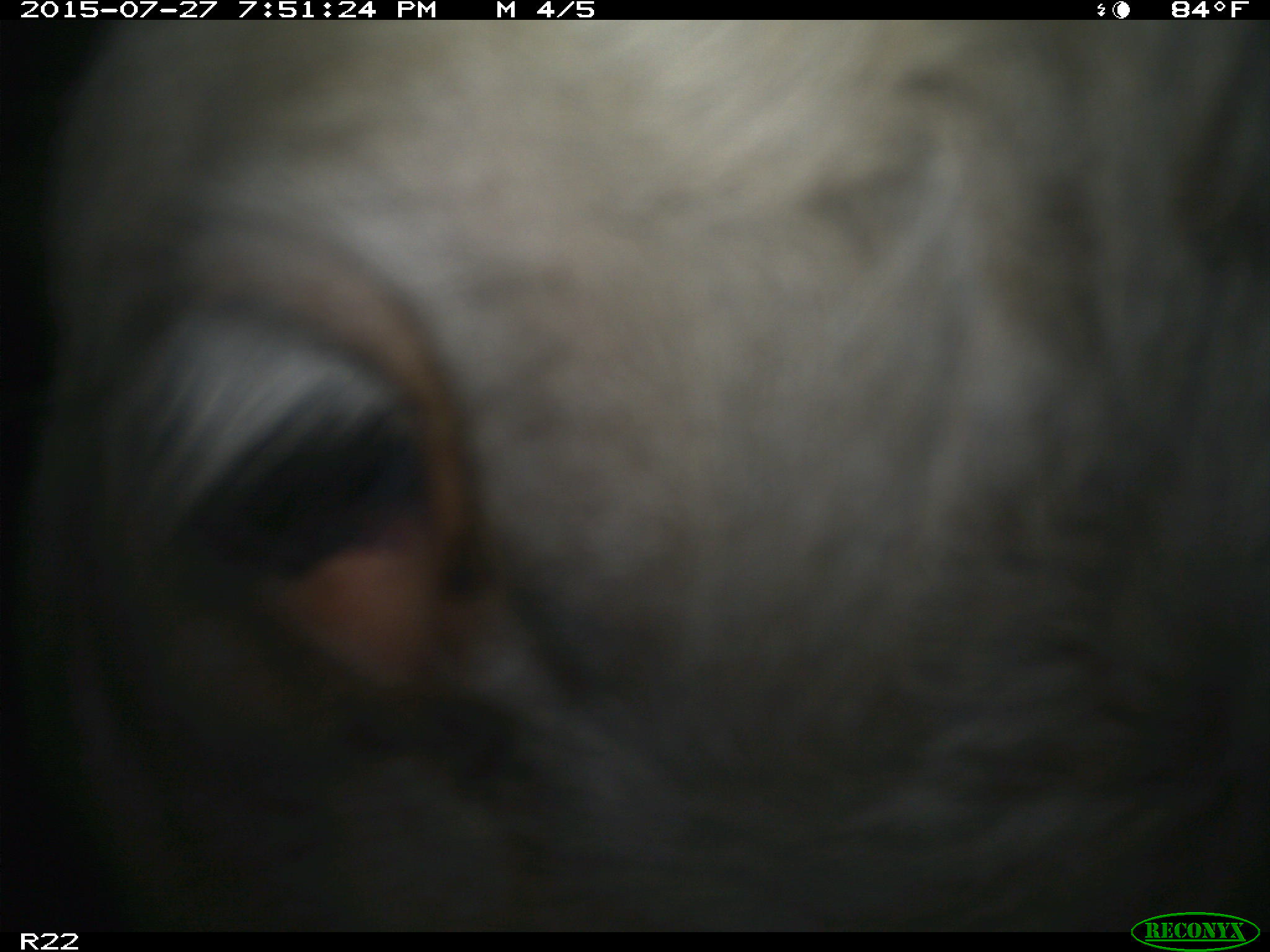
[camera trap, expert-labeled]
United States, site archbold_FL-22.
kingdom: Animalia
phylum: Chordata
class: Mammalia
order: Artiodactyla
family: Bovidae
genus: Bos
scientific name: Bos taurus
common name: domestic cow